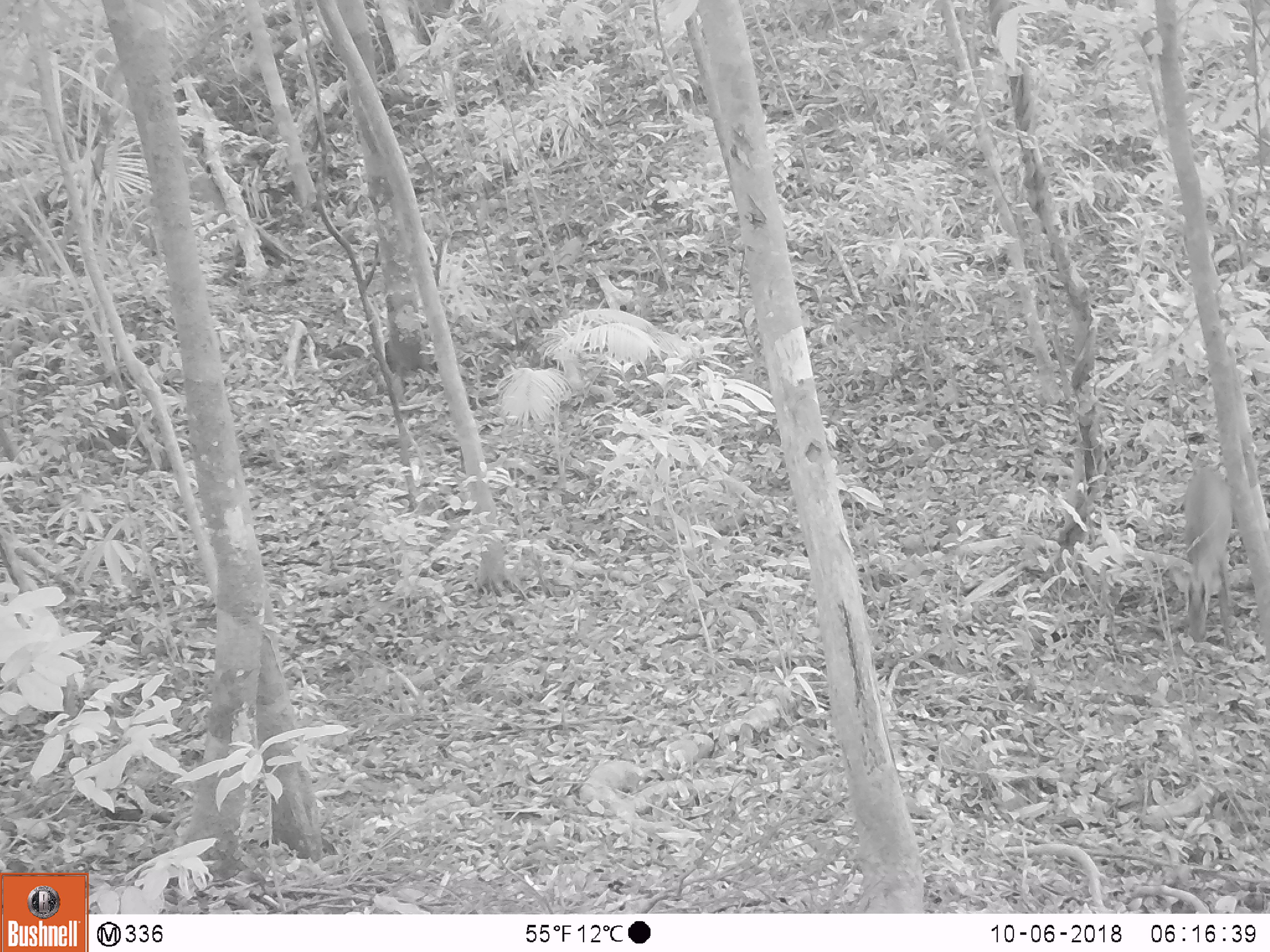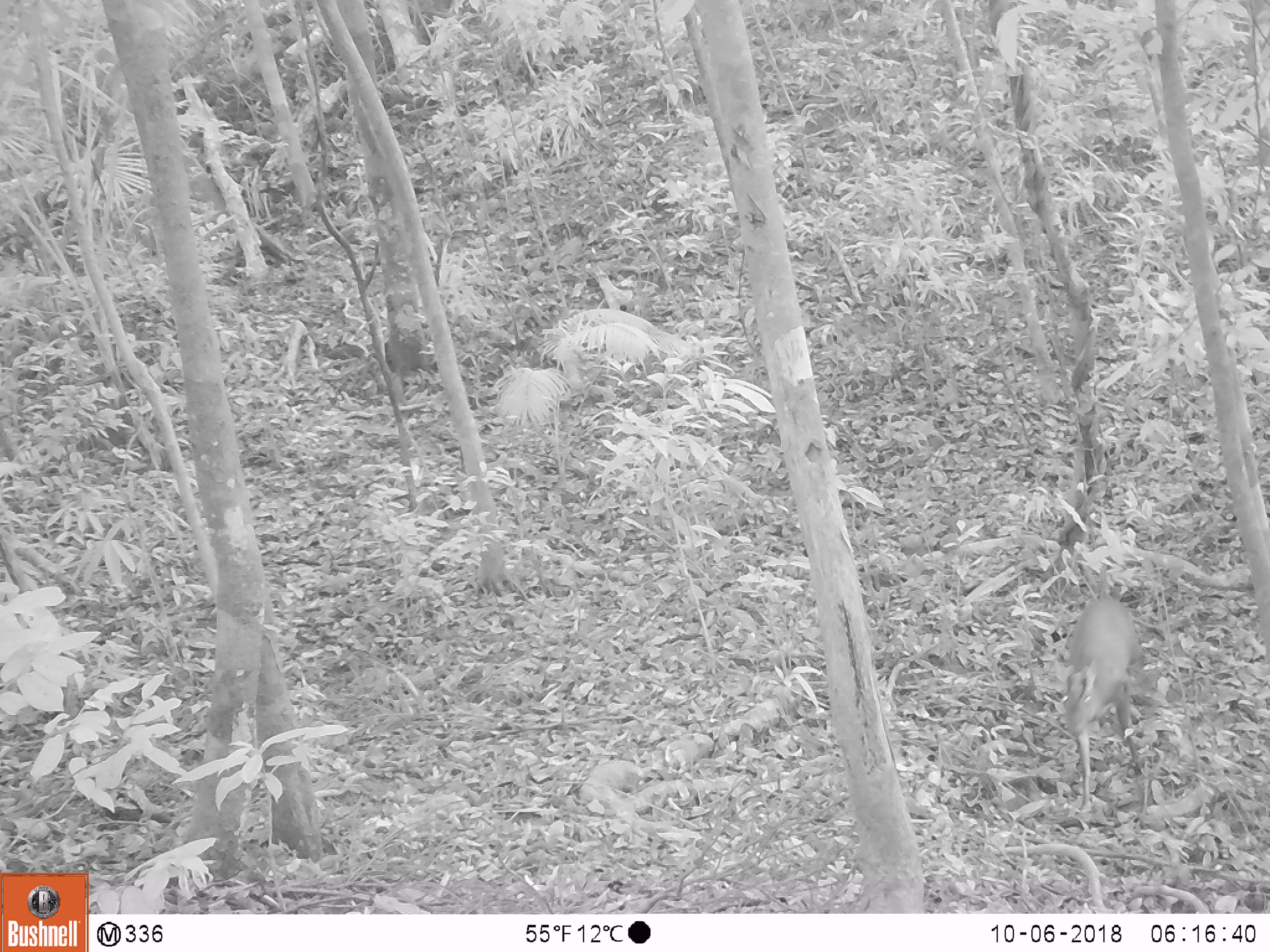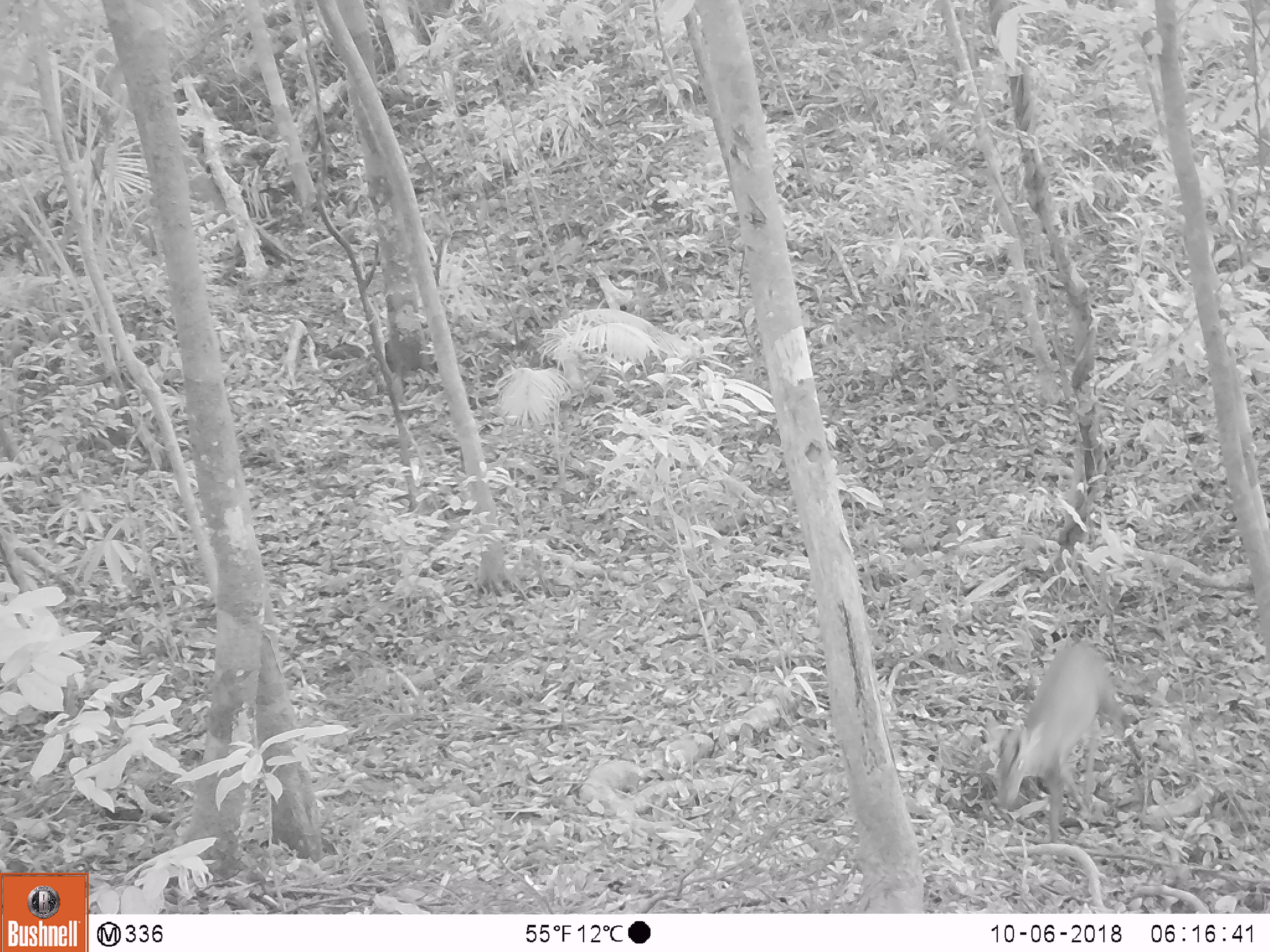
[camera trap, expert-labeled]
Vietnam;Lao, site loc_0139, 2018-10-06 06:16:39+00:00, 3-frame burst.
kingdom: Animalia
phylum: Chordata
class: Mammalia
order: Artiodactyla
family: Cervidae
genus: Muntiacus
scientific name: Muntiacus rooseveltorum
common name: roosevelt's muntjac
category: roosevelts muntjac group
Roosevelts muntjac group (roosevelt's muntjac) (Muntiacus rooseveltorum). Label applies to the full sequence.